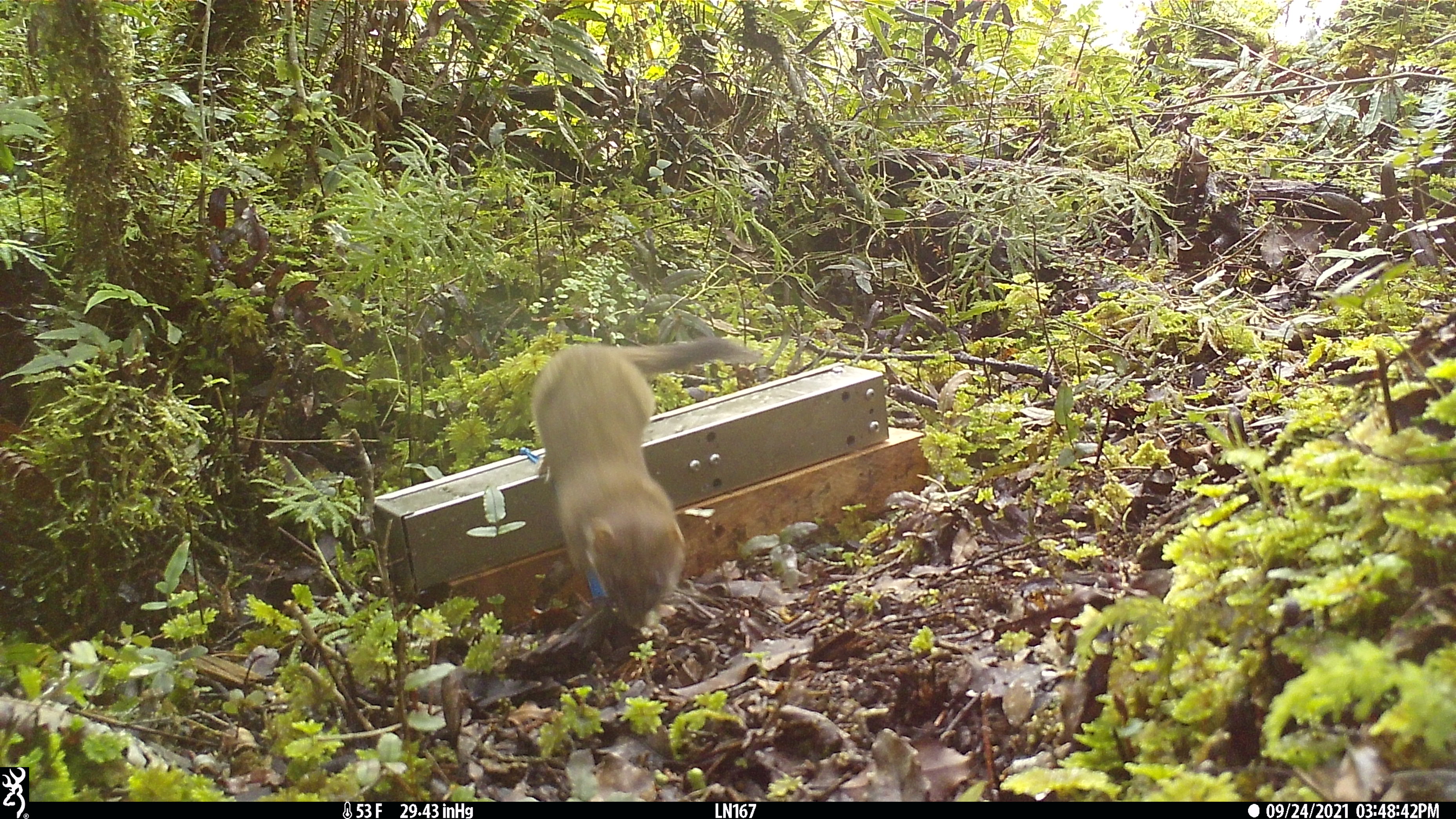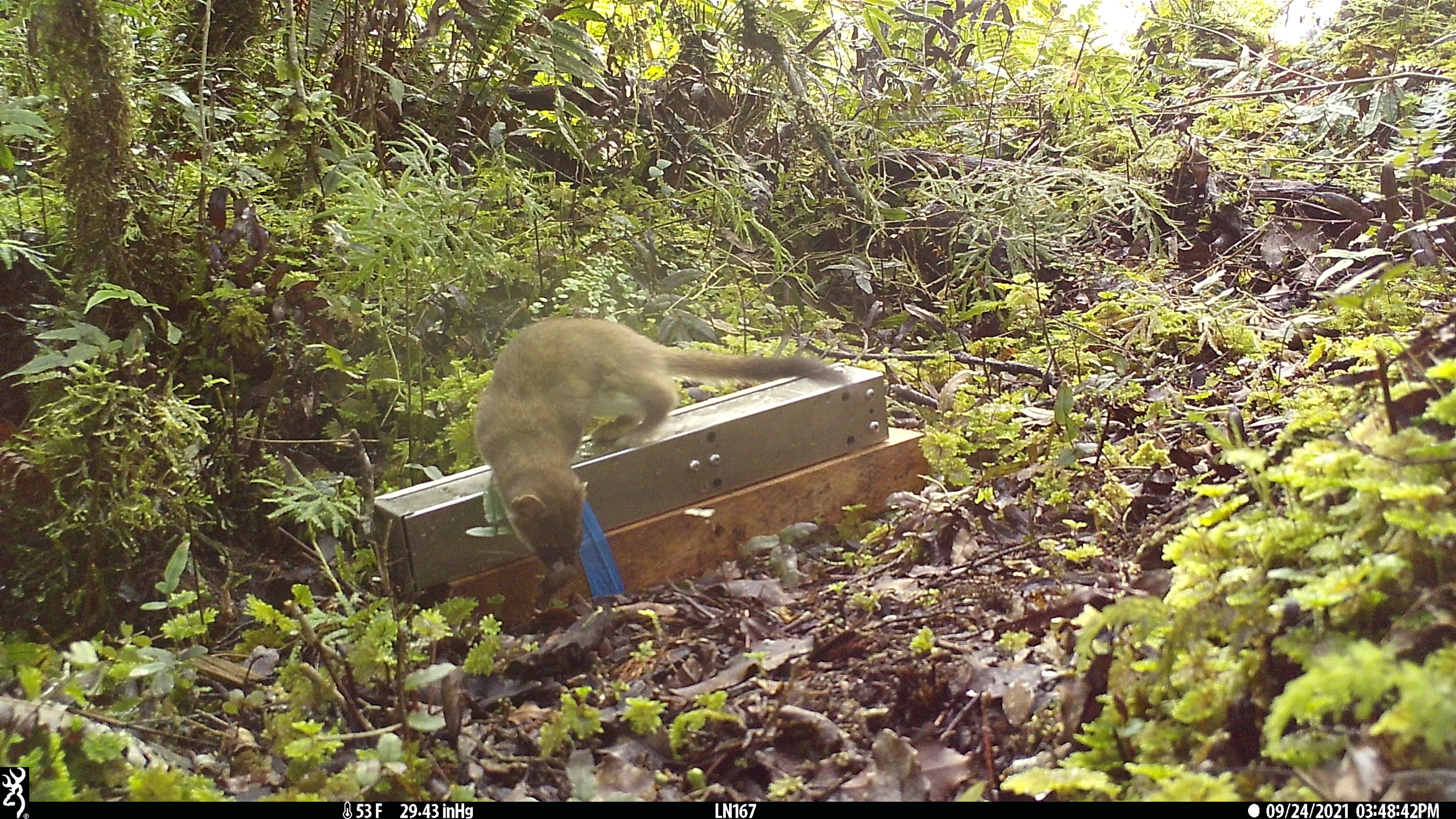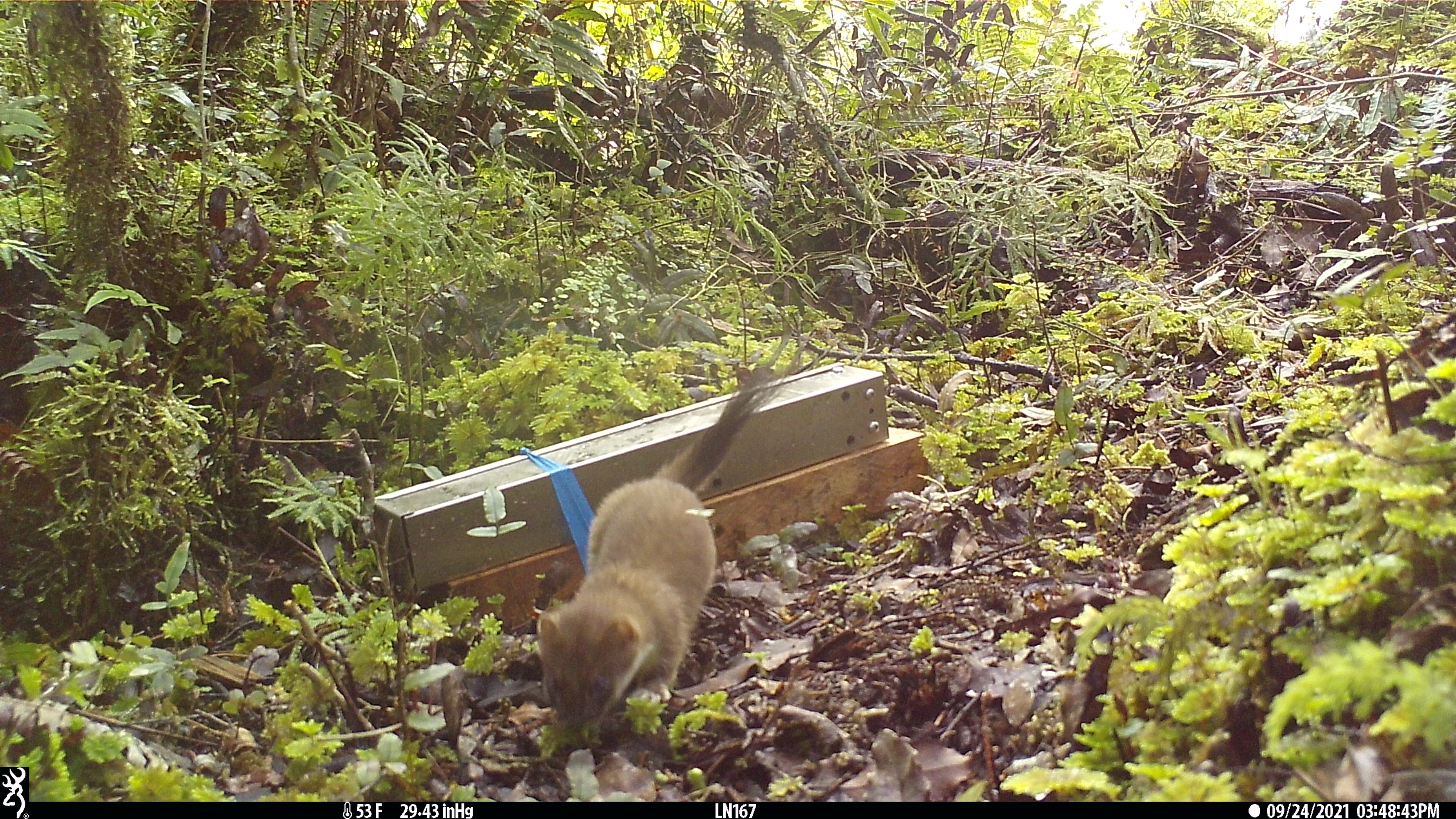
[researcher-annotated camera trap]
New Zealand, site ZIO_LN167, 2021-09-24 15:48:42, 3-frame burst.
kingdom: Animalia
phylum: Chordata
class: Mammalia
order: Carnivora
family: Mustelidae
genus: Mustela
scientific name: Mustela erminea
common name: stoat